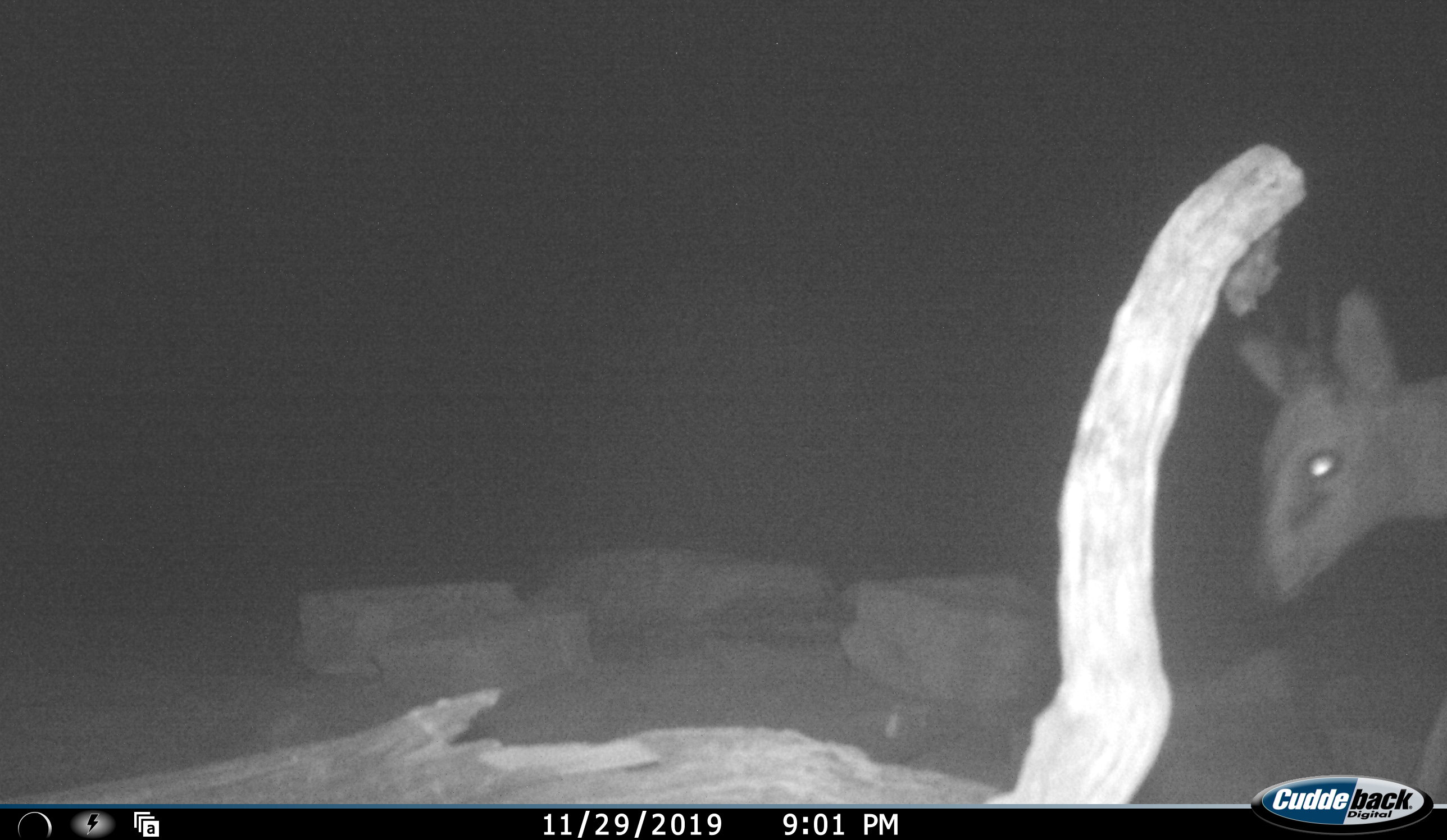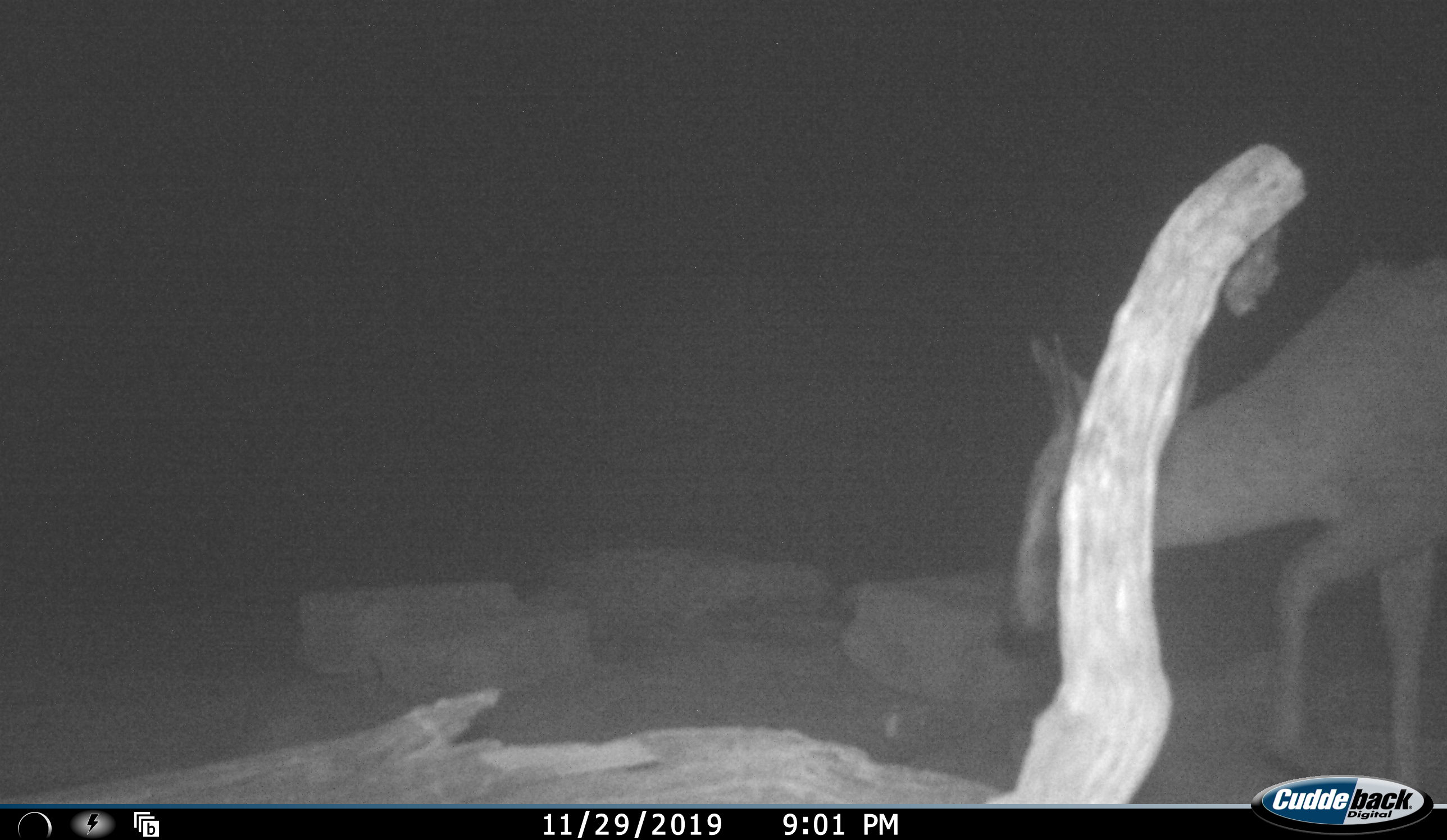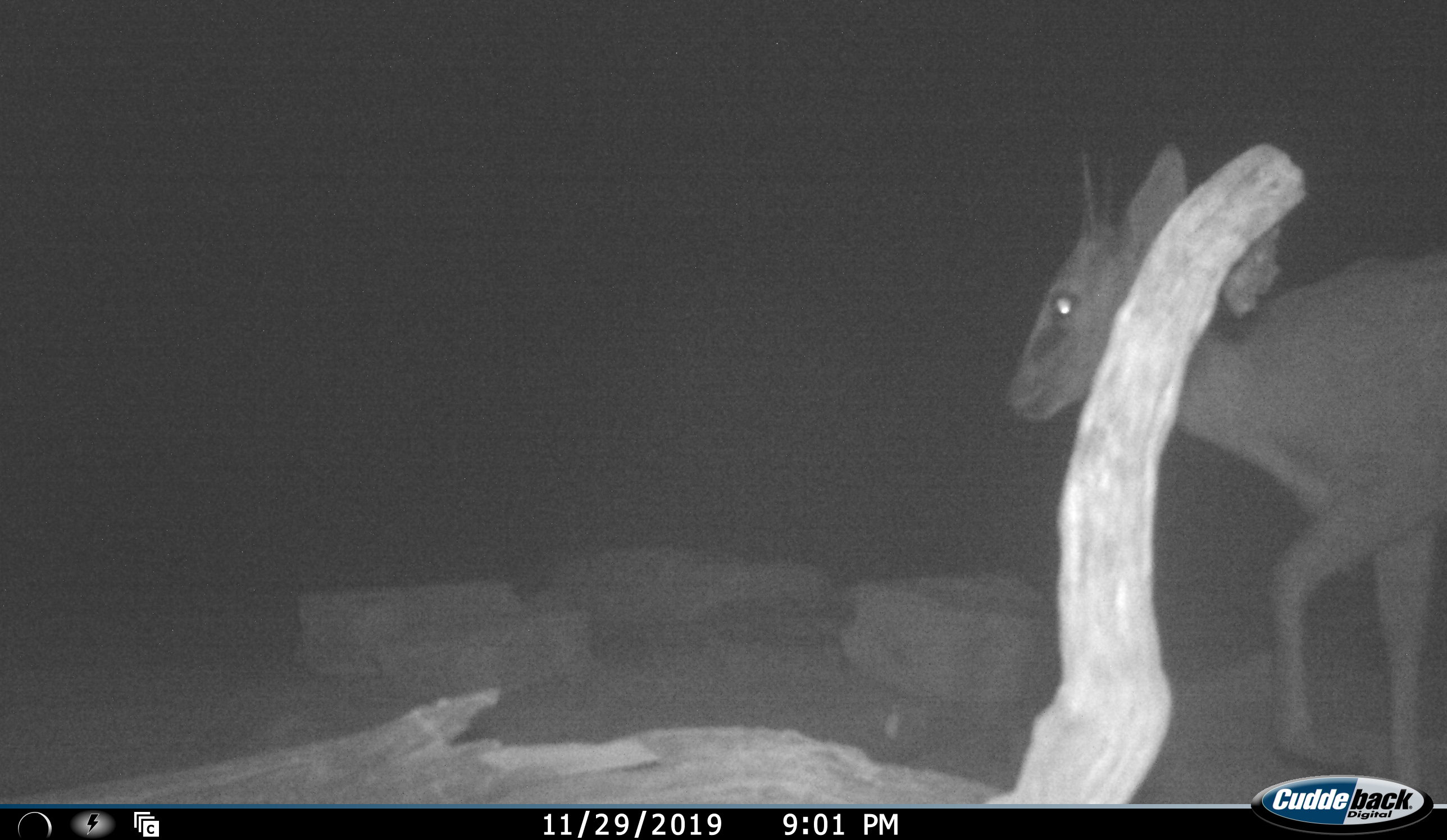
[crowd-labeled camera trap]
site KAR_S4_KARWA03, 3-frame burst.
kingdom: Animalia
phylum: Chordata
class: Mammalia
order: Artiodactyla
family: Bovidae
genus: Sylvicapra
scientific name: Sylvicapra grimmia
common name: common duiker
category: duikercommongrey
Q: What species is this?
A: Duikercommongrey (common duiker) (Sylvicapra grimmia).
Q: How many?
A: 1.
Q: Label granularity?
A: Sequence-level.